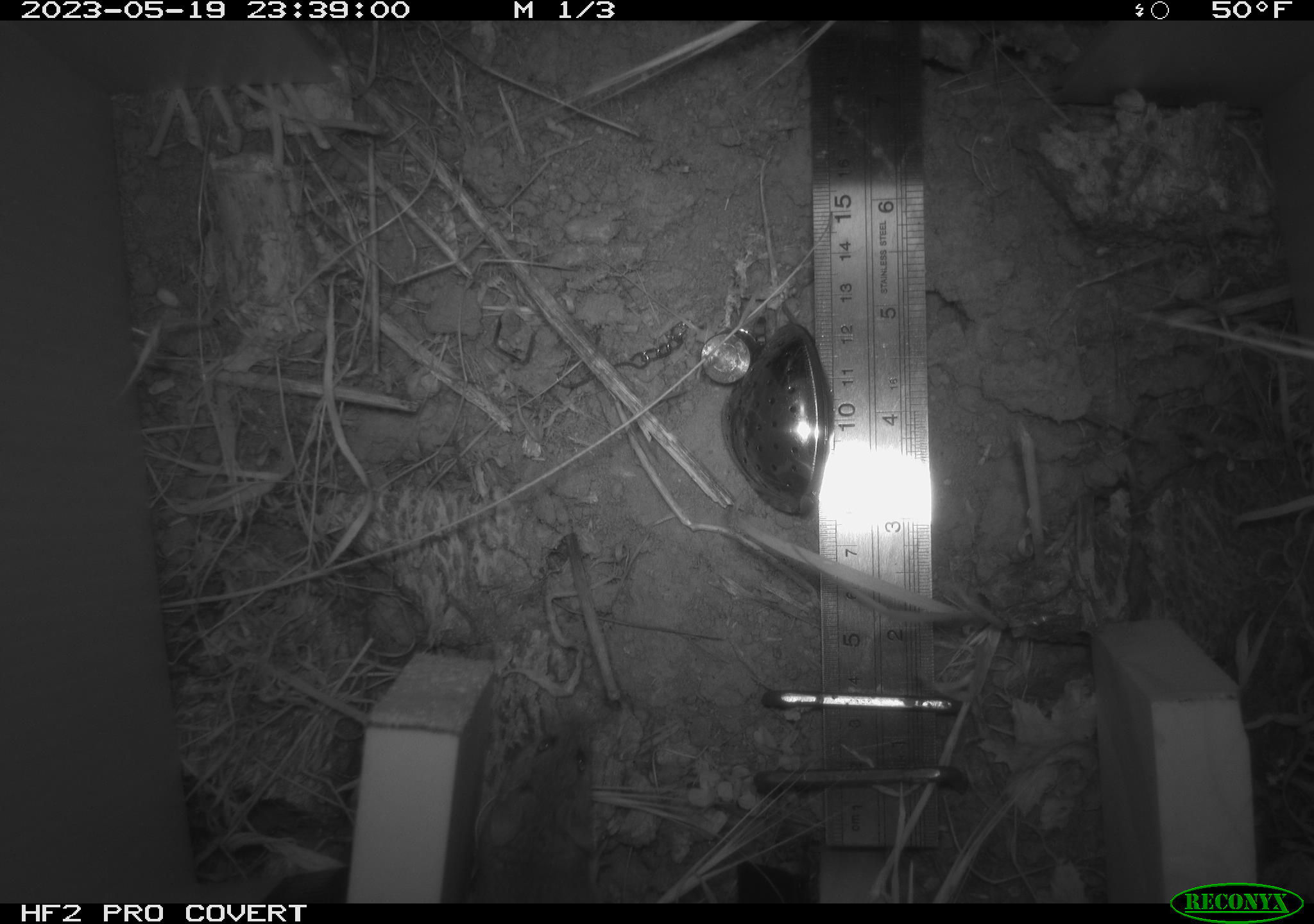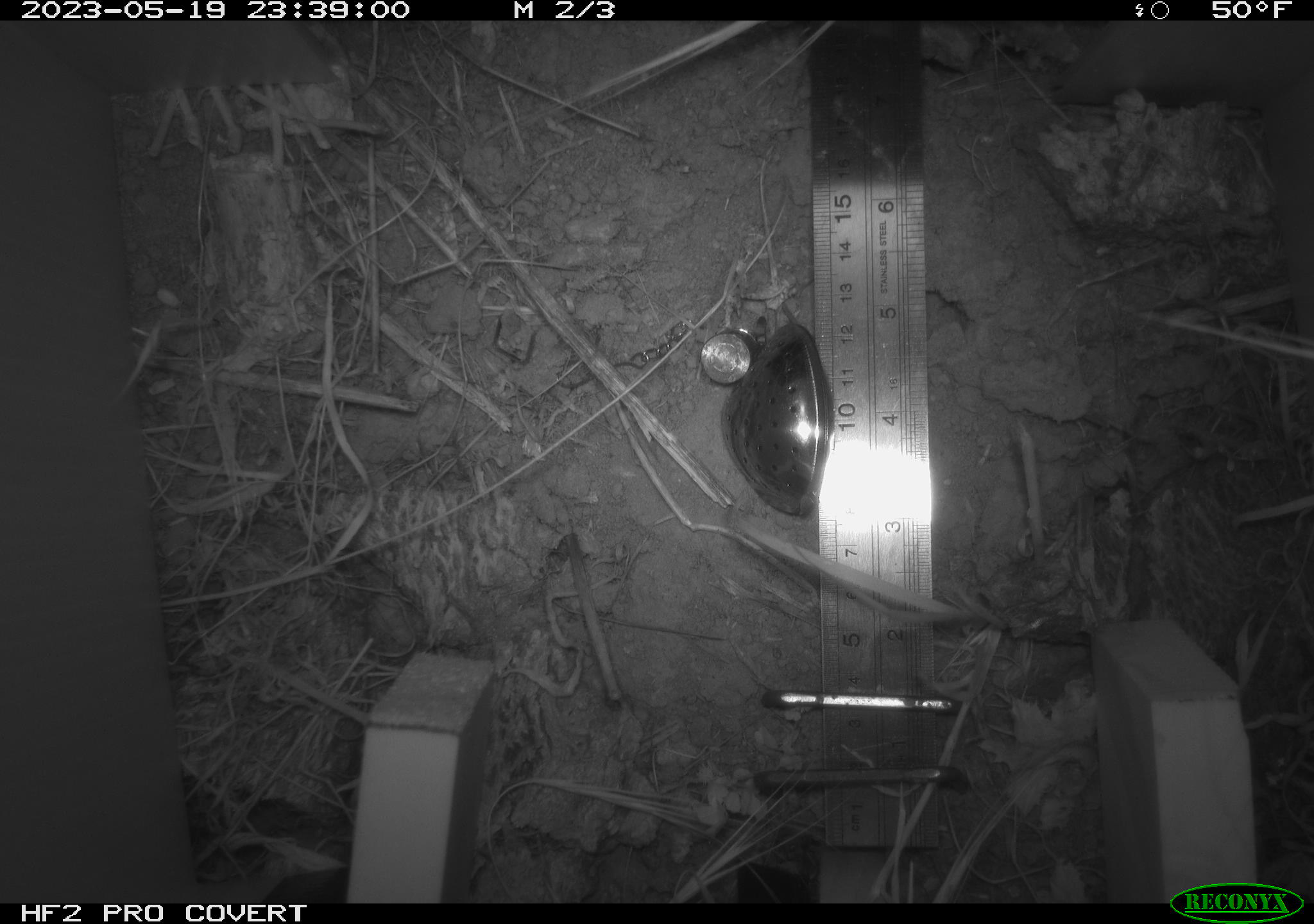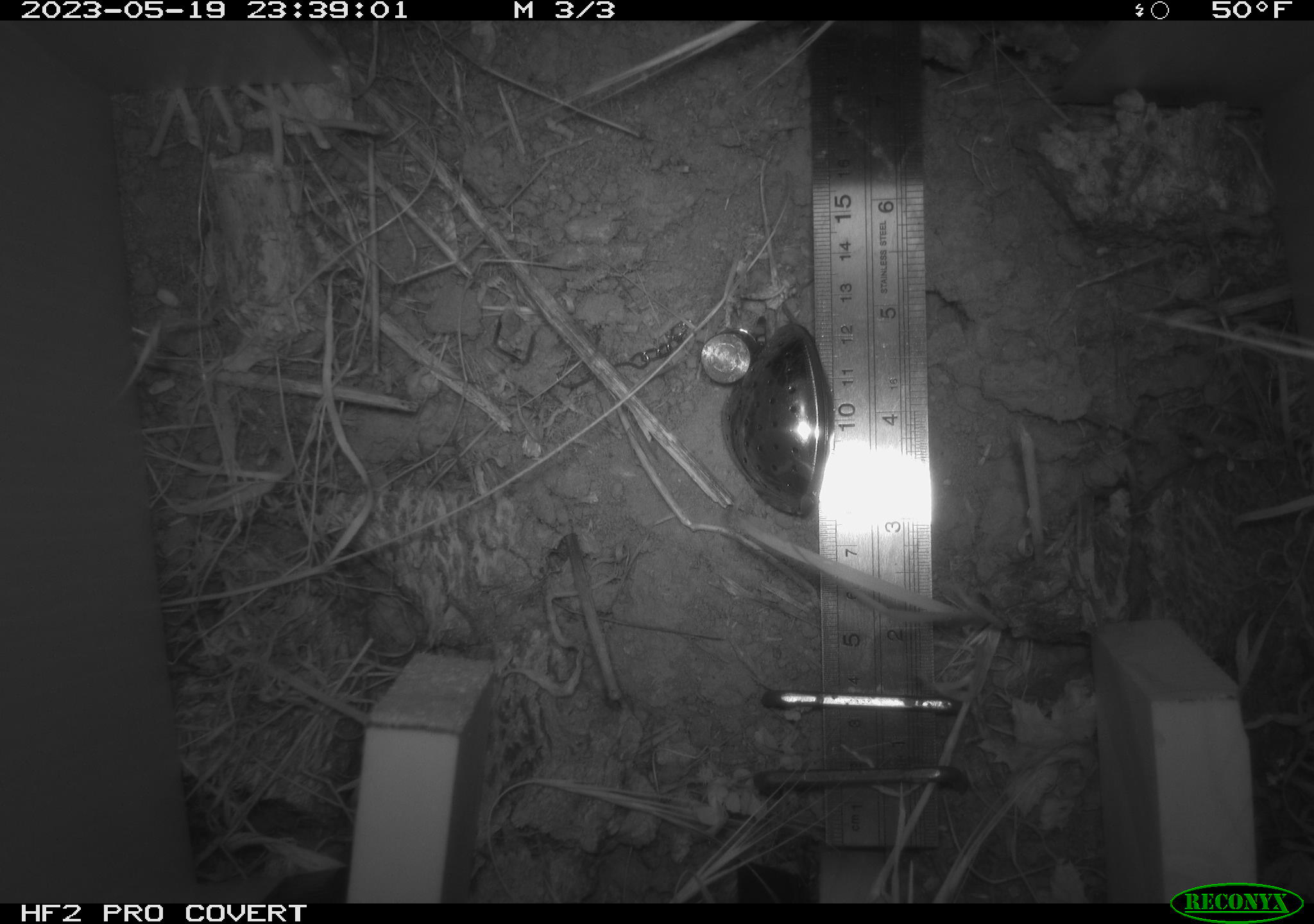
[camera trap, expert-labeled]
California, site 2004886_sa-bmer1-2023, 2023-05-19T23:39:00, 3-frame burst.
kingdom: Animalia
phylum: Chordata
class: Mammalia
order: Rodentia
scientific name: Rodentia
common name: mouse species